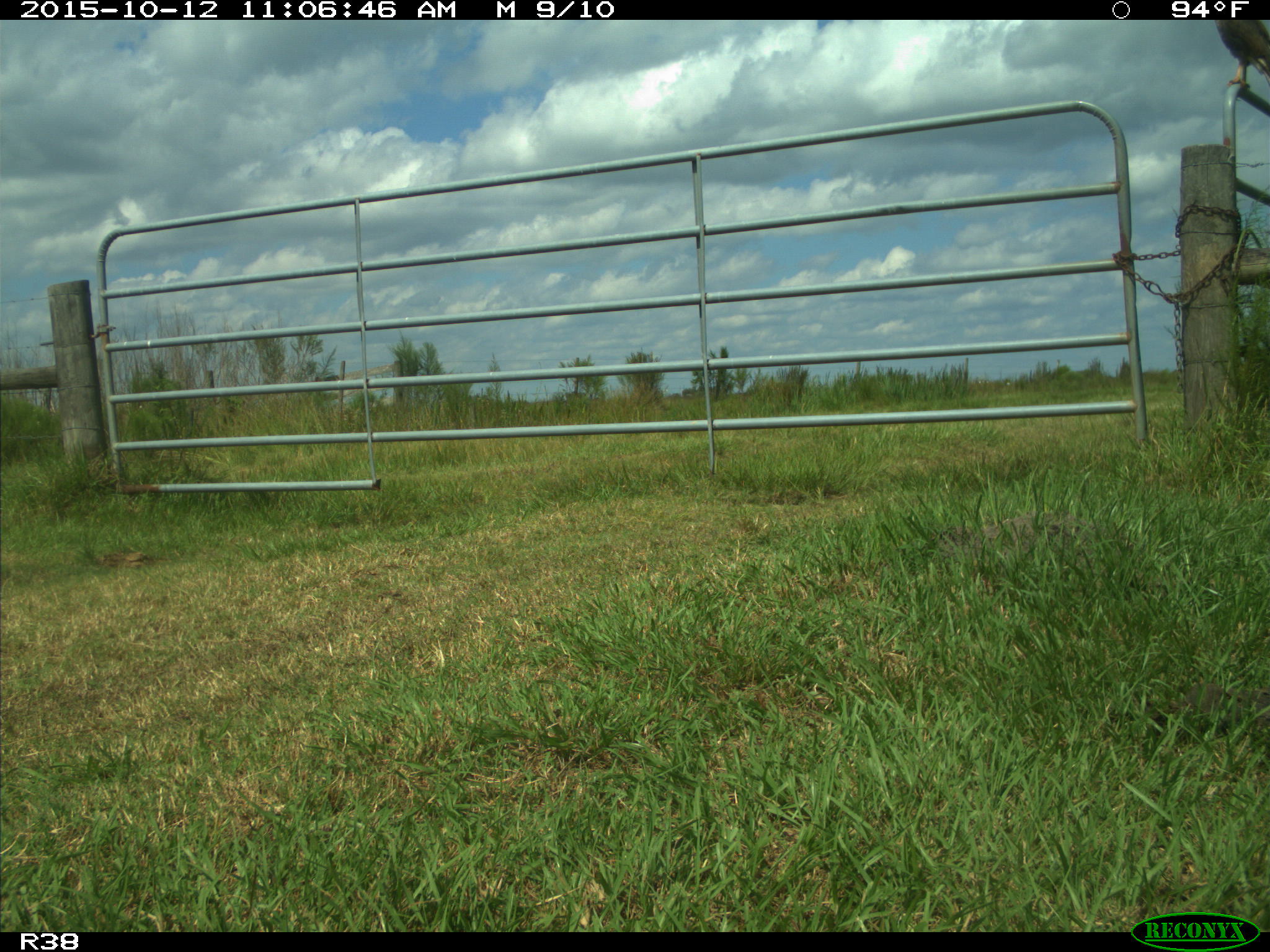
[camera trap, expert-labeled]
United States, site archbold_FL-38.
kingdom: Animalia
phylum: Chordata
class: Aves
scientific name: Aves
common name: birds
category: unidentified bird